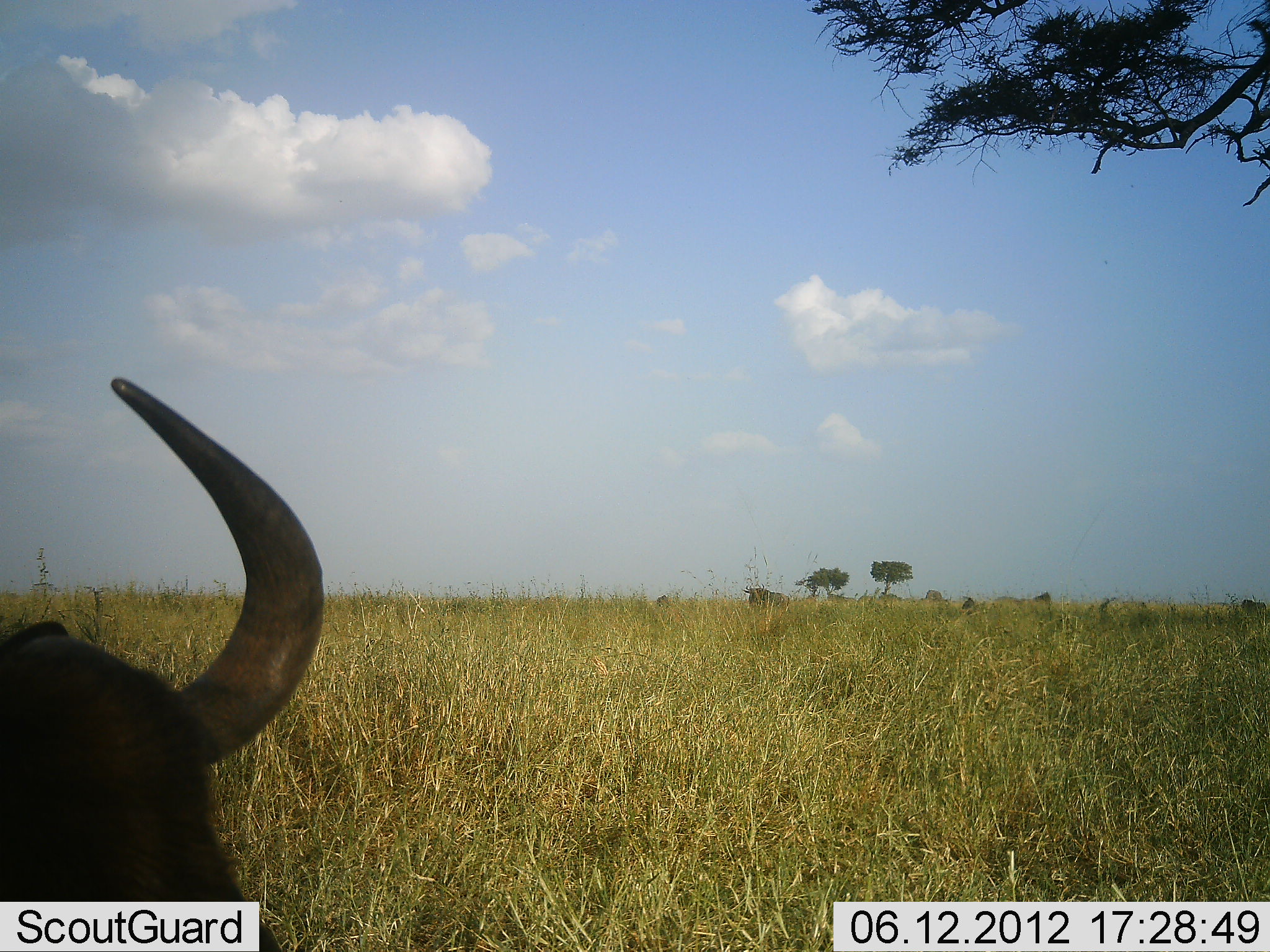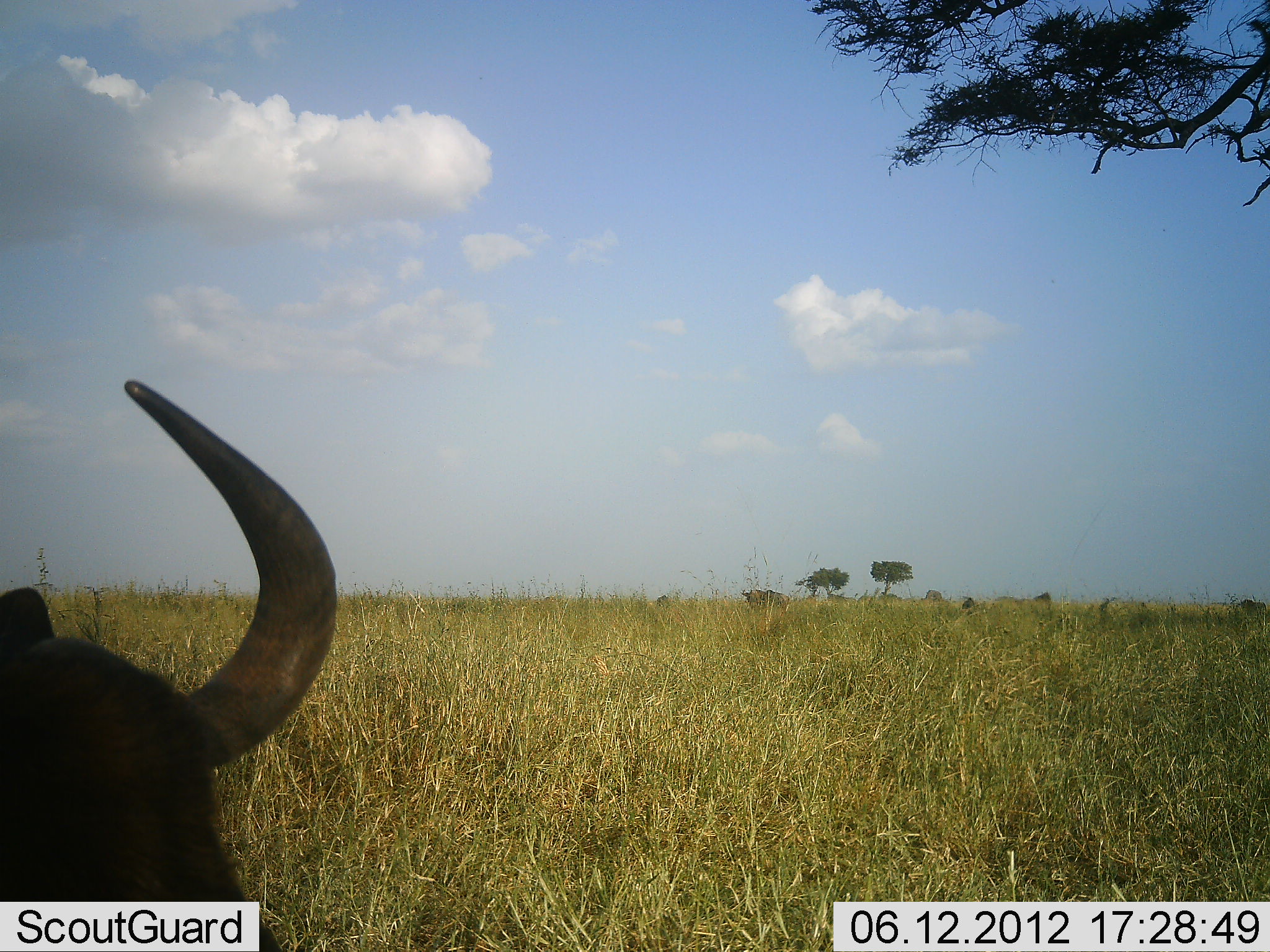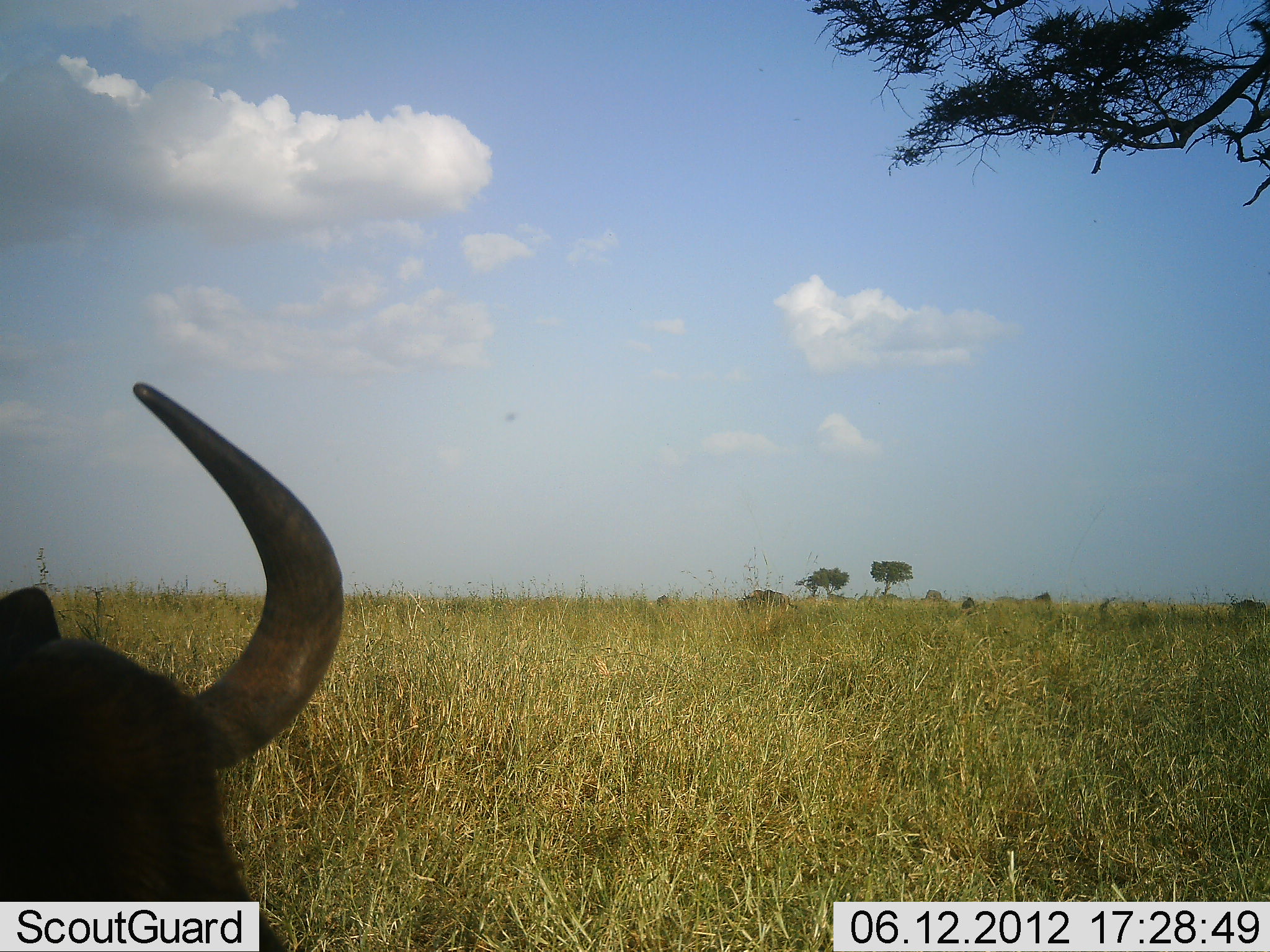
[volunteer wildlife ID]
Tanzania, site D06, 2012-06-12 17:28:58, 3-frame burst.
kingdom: Animalia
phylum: Chordata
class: Mammalia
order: Artiodactyla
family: Bovidae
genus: Connochaetes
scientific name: Connochaetes taurinus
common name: blue wildebeest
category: wildebeest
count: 1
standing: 60%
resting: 30%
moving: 10%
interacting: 0%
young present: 0%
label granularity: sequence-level